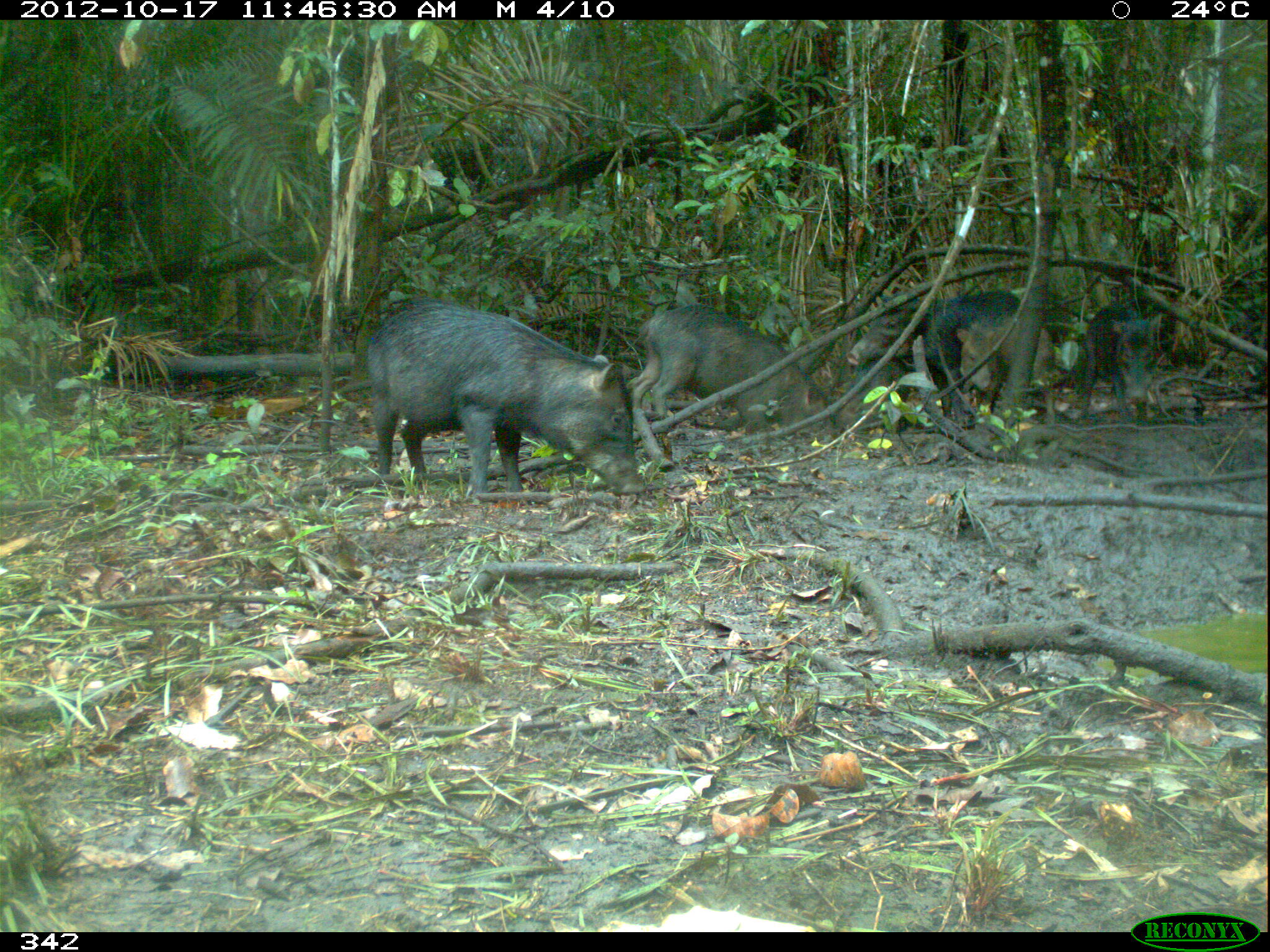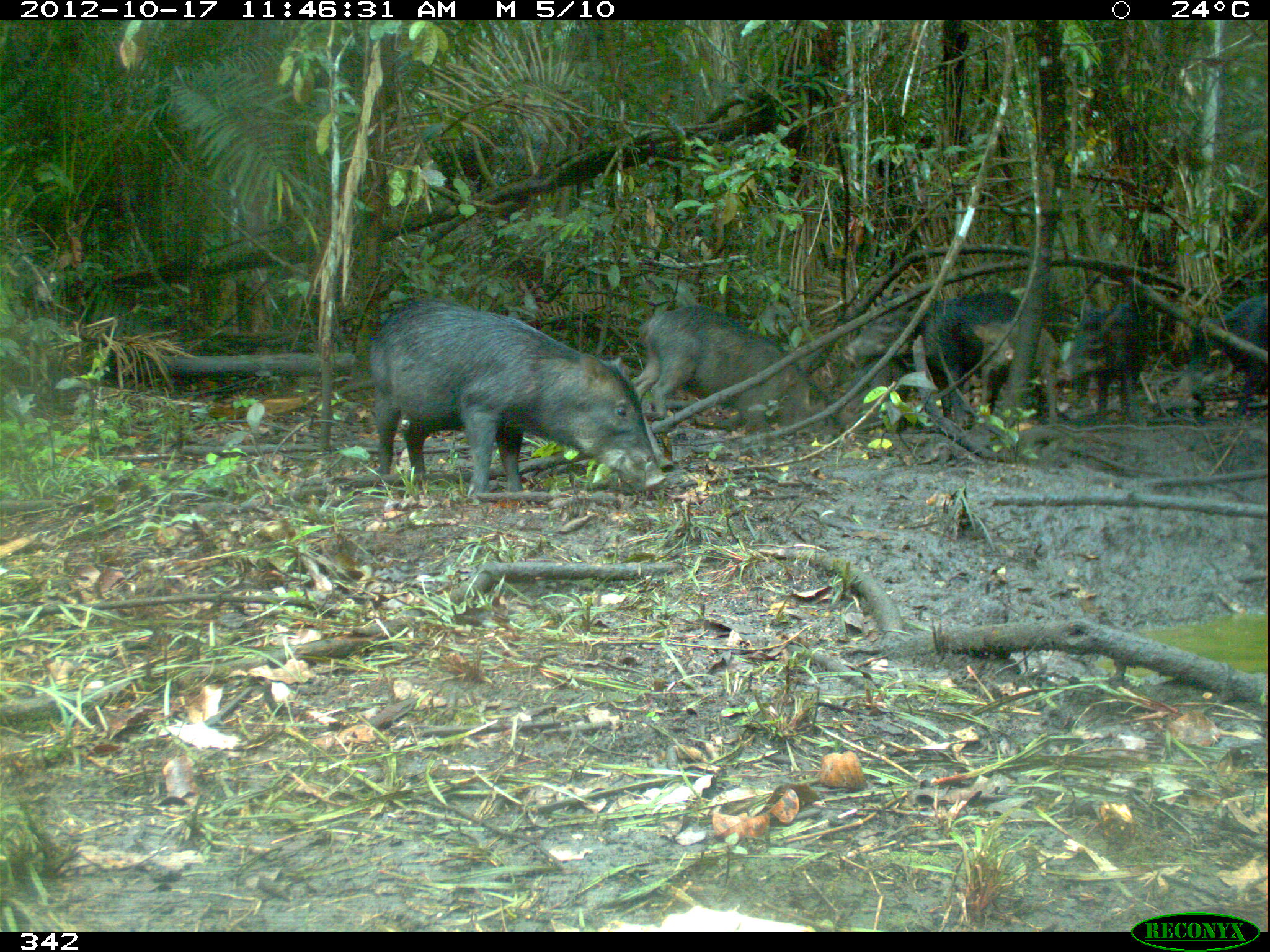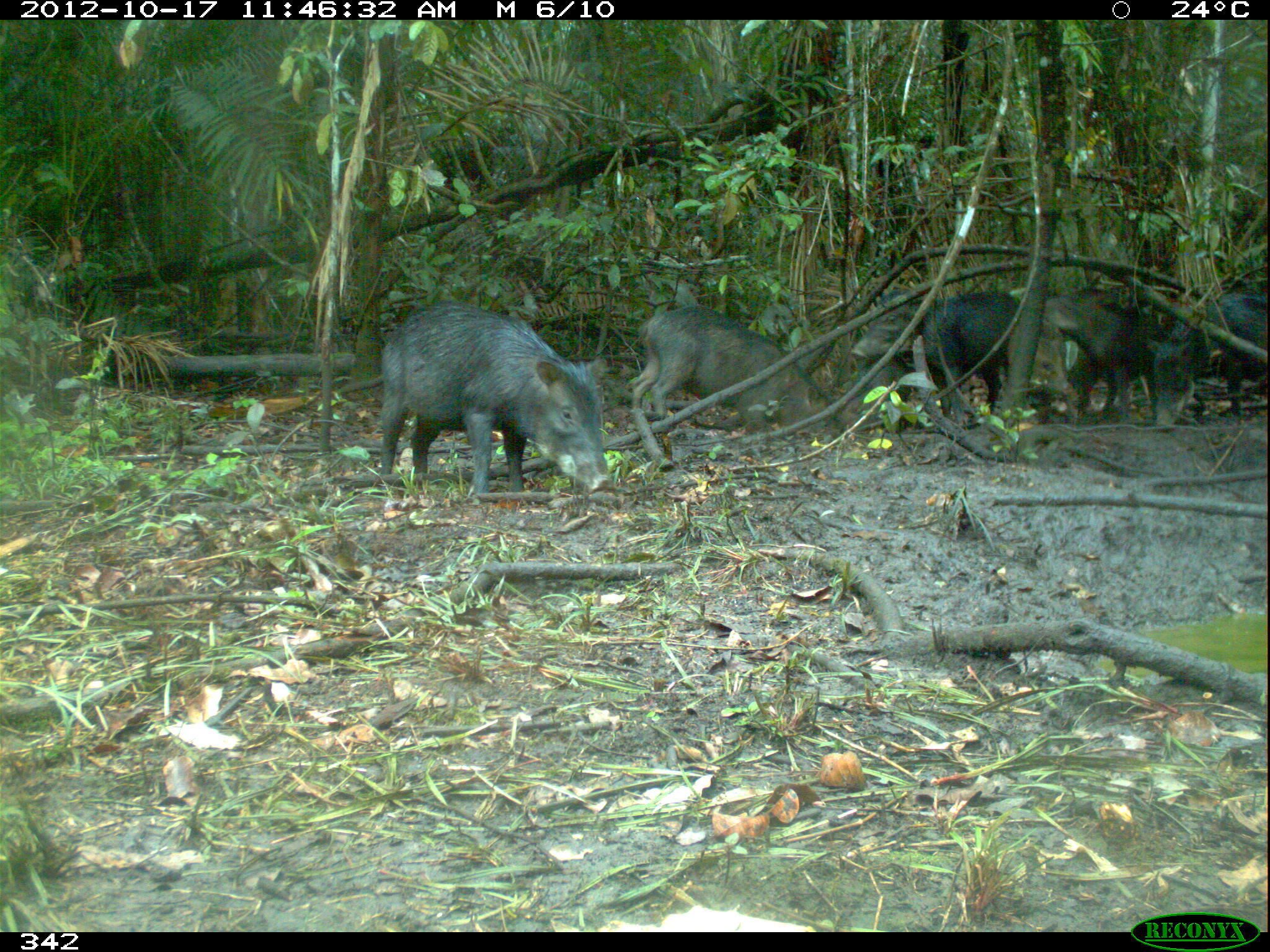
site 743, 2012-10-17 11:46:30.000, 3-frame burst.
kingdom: Animalia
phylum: Chordata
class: Mammalia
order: Artiodactyla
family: Tayassuidae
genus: Tayassu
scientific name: Tayassu pecari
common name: white-lipped peccary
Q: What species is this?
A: Tayassu pecari (white-lipped peccary).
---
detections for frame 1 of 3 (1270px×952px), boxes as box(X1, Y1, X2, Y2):
tayassu pecari: box(367, 303, 646, 495); box(631, 304, 835, 466); box(847, 292, 1021, 422); box(956, 315, 1055, 417); box(1080, 303, 1165, 421)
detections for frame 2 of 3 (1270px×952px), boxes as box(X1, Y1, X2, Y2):
tayassu pecari: box(369, 302, 667, 496); box(630, 306, 839, 471); box(844, 292, 1022, 427); box(1057, 302, 1150, 416); box(1181, 298, 1269, 413); box(971, 322, 1056, 421)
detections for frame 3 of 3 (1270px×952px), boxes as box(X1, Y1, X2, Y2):
tayassu pecari: box(381, 301, 611, 498); box(632, 305, 844, 436); box(924, 290, 1073, 418); box(1145, 292, 1269, 429); box(1046, 289, 1165, 418); box(850, 289, 935, 370)